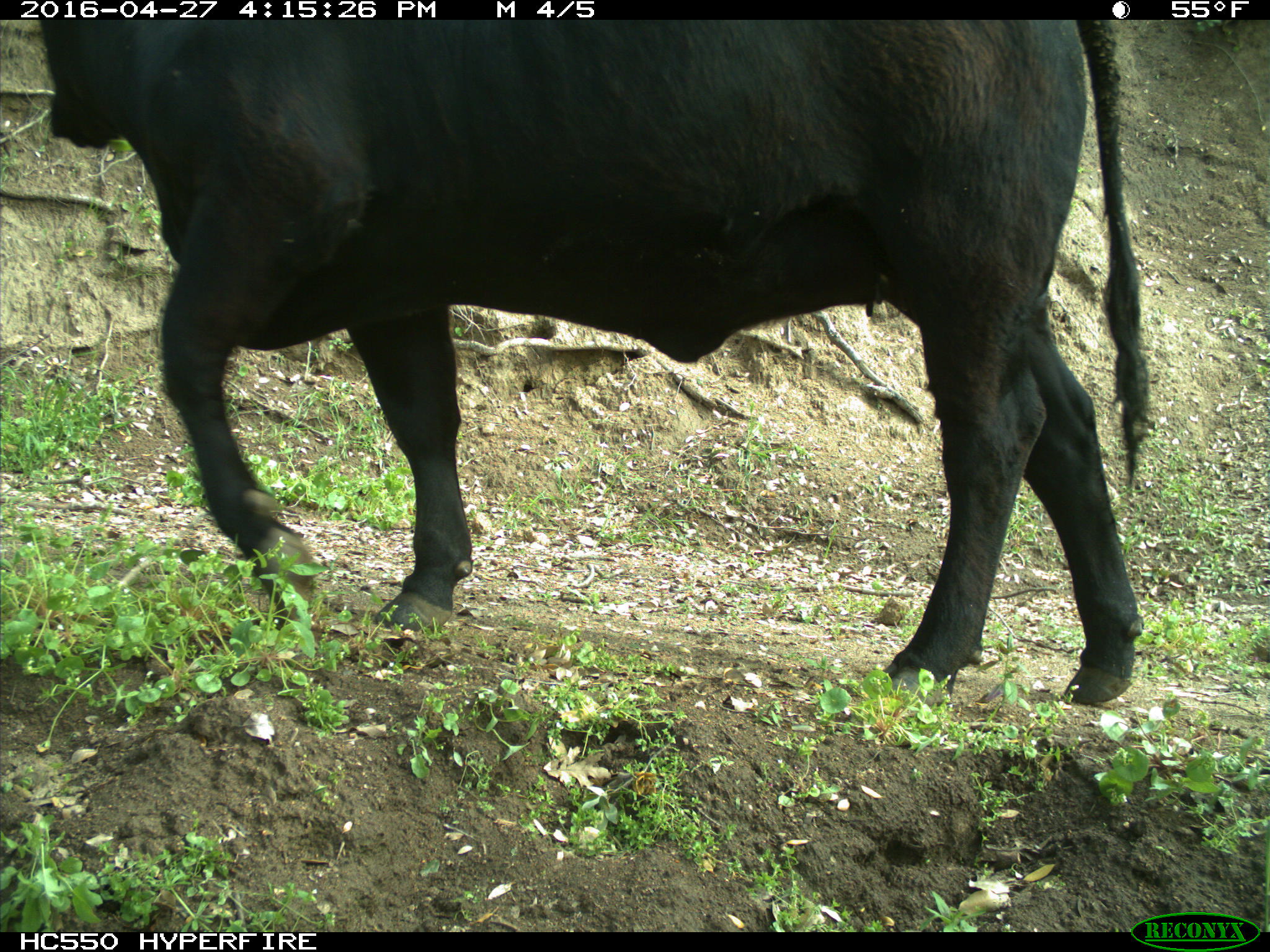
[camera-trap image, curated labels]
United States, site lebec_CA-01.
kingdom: Animalia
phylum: Chordata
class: Mammalia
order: Artiodactyla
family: Bovidae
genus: Bos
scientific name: Bos taurus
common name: domestic cow